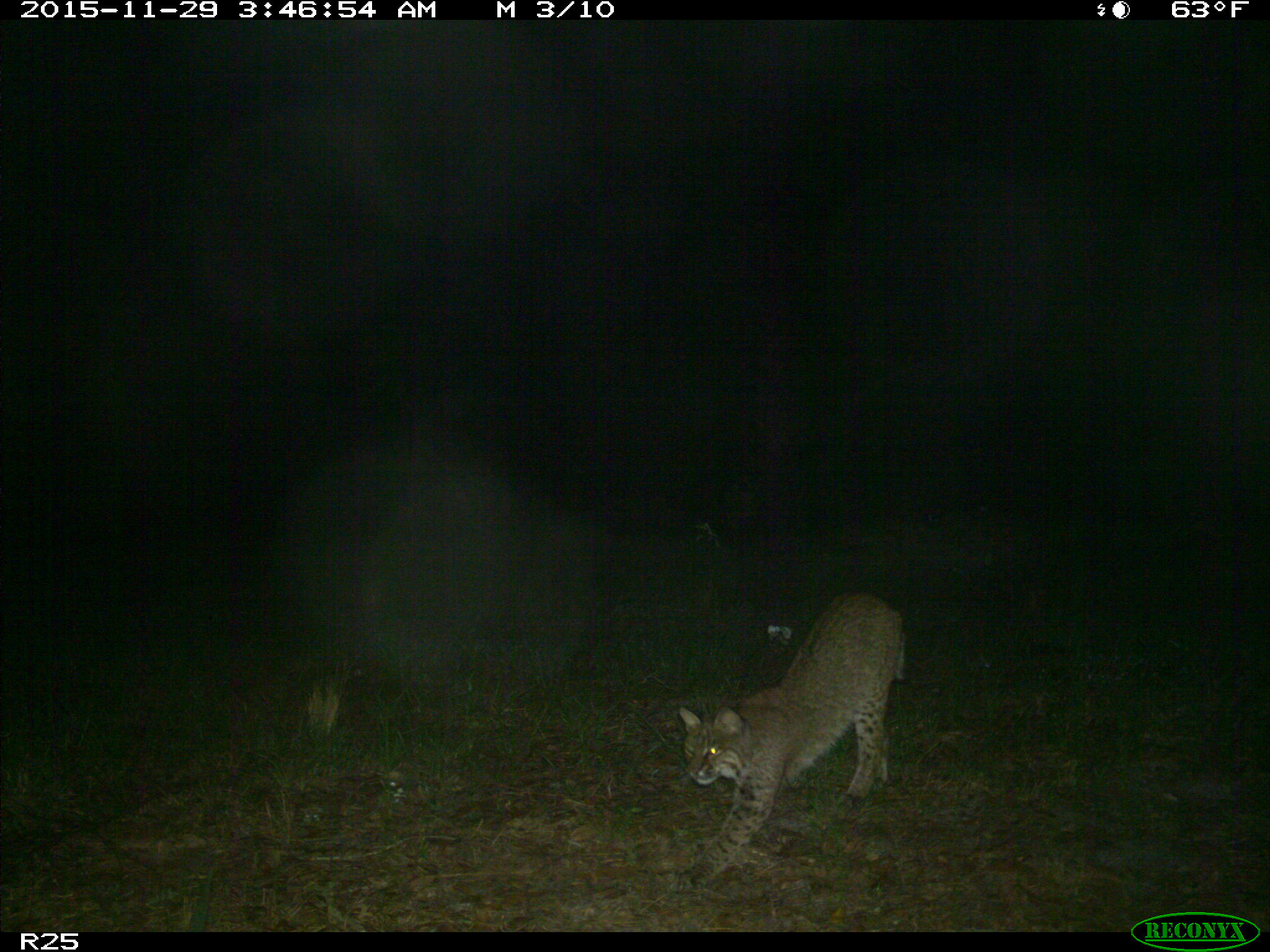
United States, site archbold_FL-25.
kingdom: Animalia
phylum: Chordata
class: Mammalia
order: Carnivora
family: Felidae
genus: Lynx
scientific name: Lynx rufus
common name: bobcat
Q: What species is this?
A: Lynx rufus (bobcat).